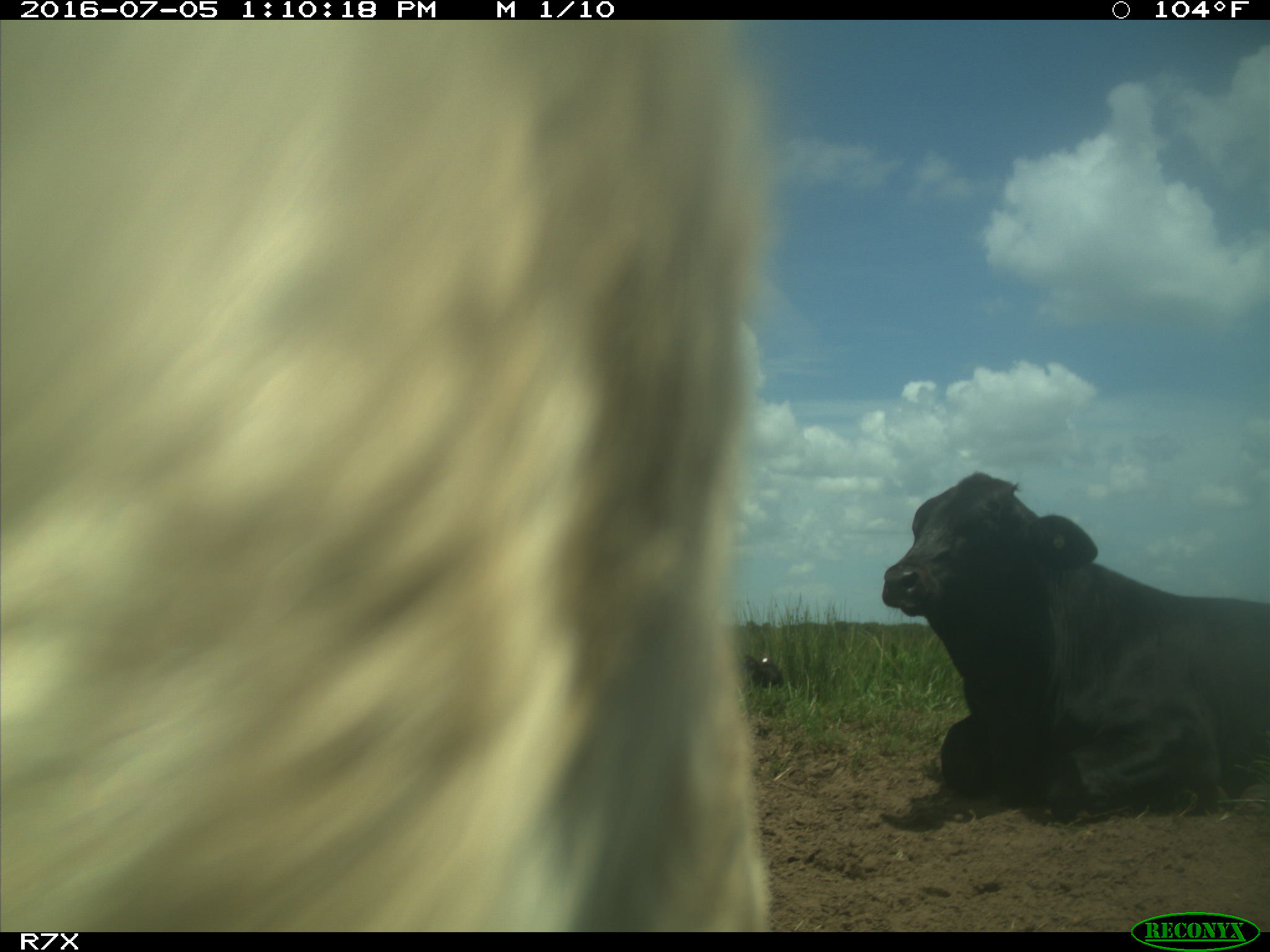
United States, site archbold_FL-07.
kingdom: Animalia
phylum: Chordata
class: Mammalia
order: Artiodactyla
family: Bovidae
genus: Bos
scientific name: Bos taurus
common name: domestic cow